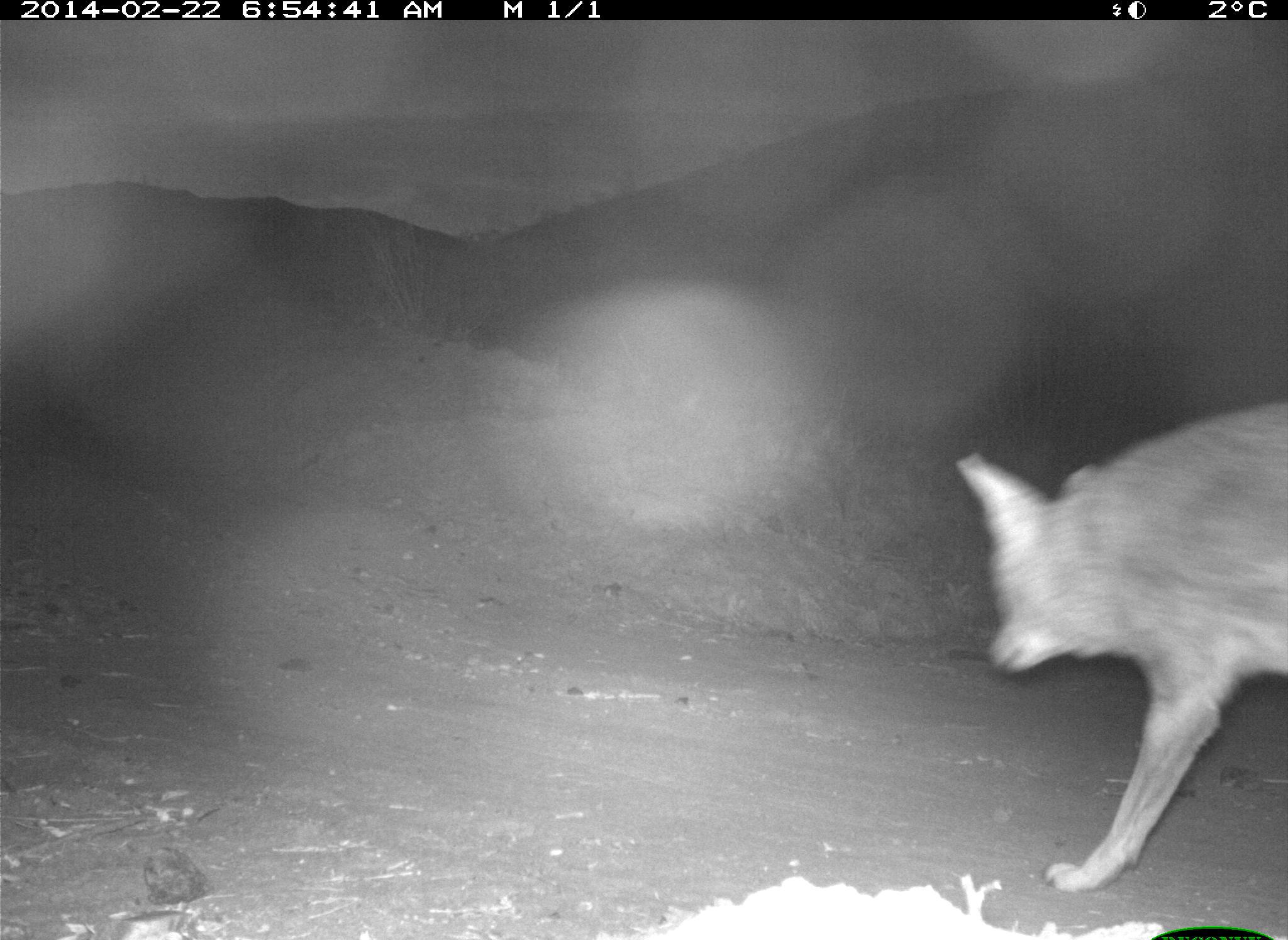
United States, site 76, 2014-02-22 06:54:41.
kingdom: Animalia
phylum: Chordata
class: Mammalia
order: Carnivora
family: Canidae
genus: Canis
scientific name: Canis latrans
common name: coyote